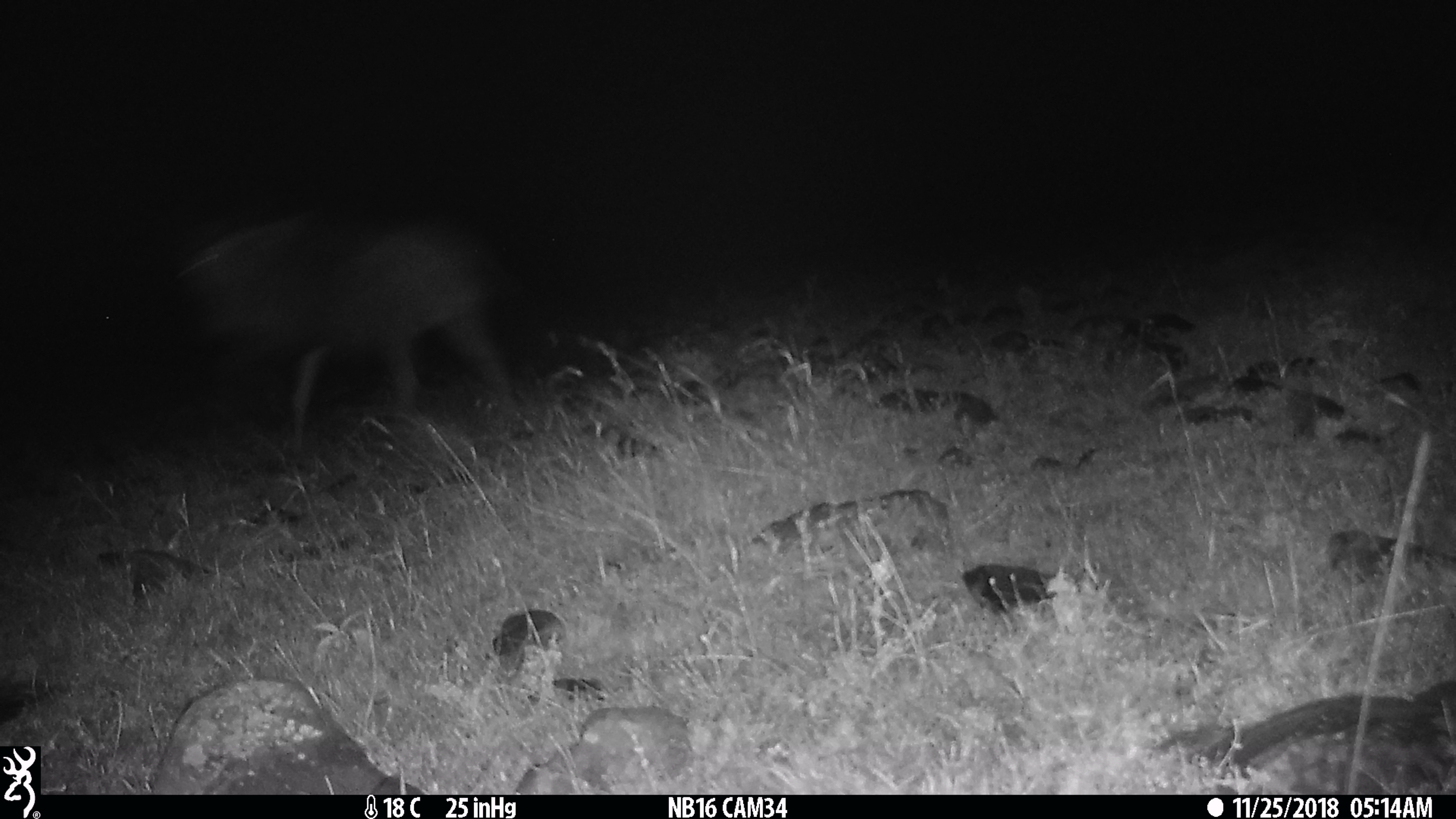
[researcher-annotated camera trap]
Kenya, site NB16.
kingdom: Animalia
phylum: Chordata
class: Mammalia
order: Artiodactyla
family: Bovidae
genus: Connochaetes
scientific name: Connochaetes taurinus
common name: blue wildebeest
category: wildebeest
Wildebeest (blue wildebeest) (Connochaetes taurinus).